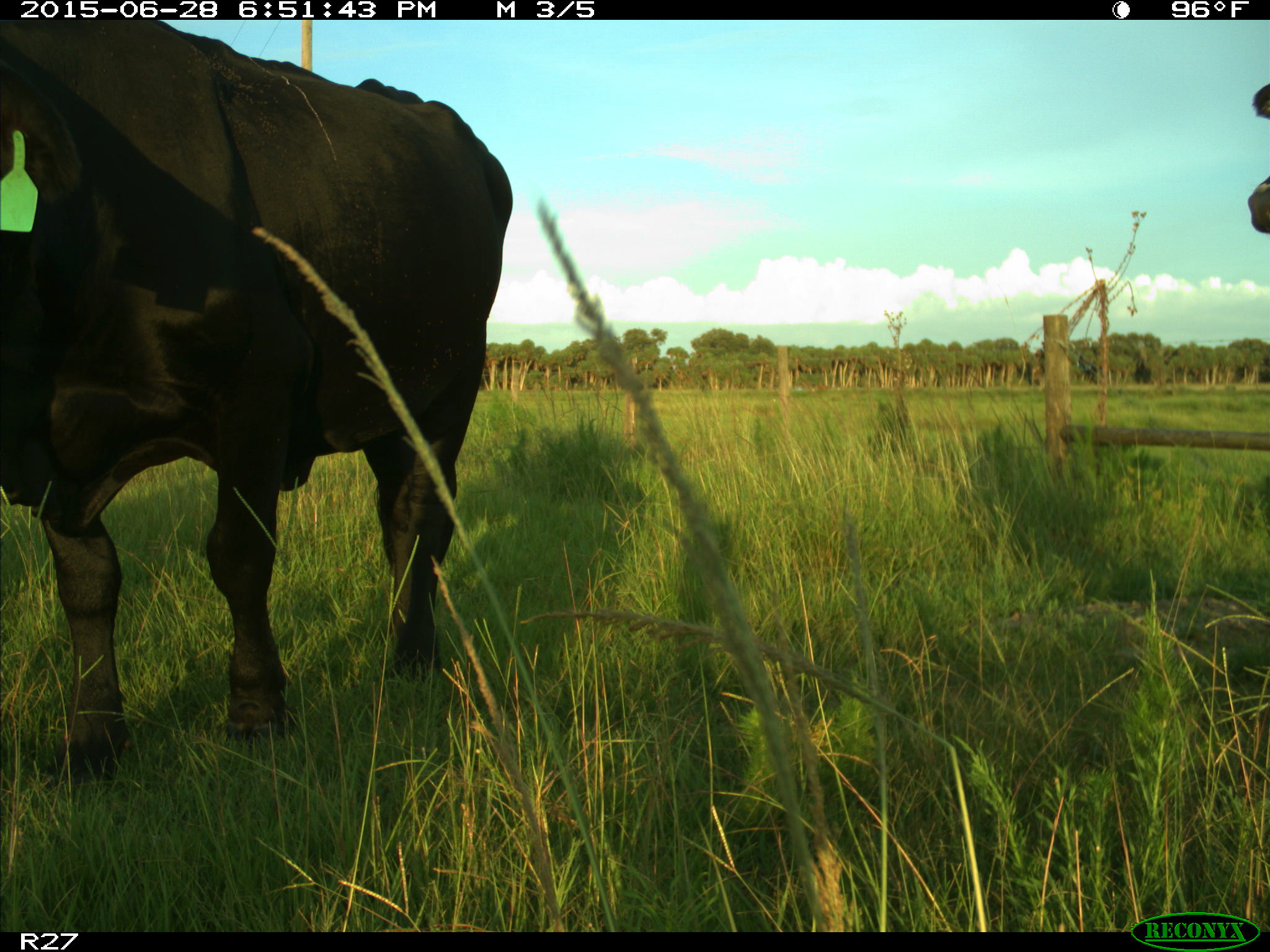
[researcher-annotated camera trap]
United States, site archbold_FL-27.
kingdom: Animalia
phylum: Chordata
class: Mammalia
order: Artiodactyla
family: Bovidae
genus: Bos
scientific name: Bos taurus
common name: domestic cow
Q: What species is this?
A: Bos taurus (domestic cow).